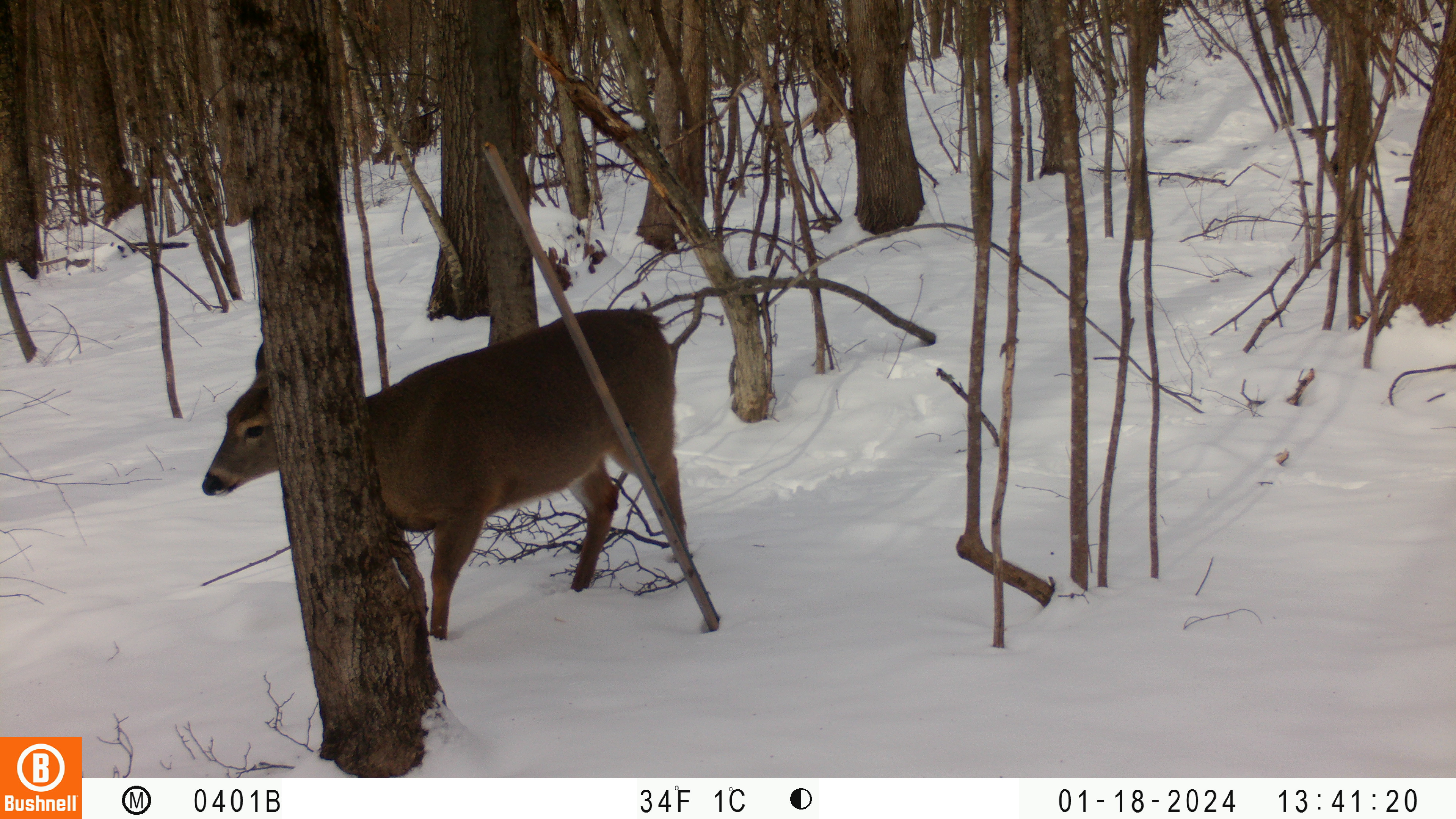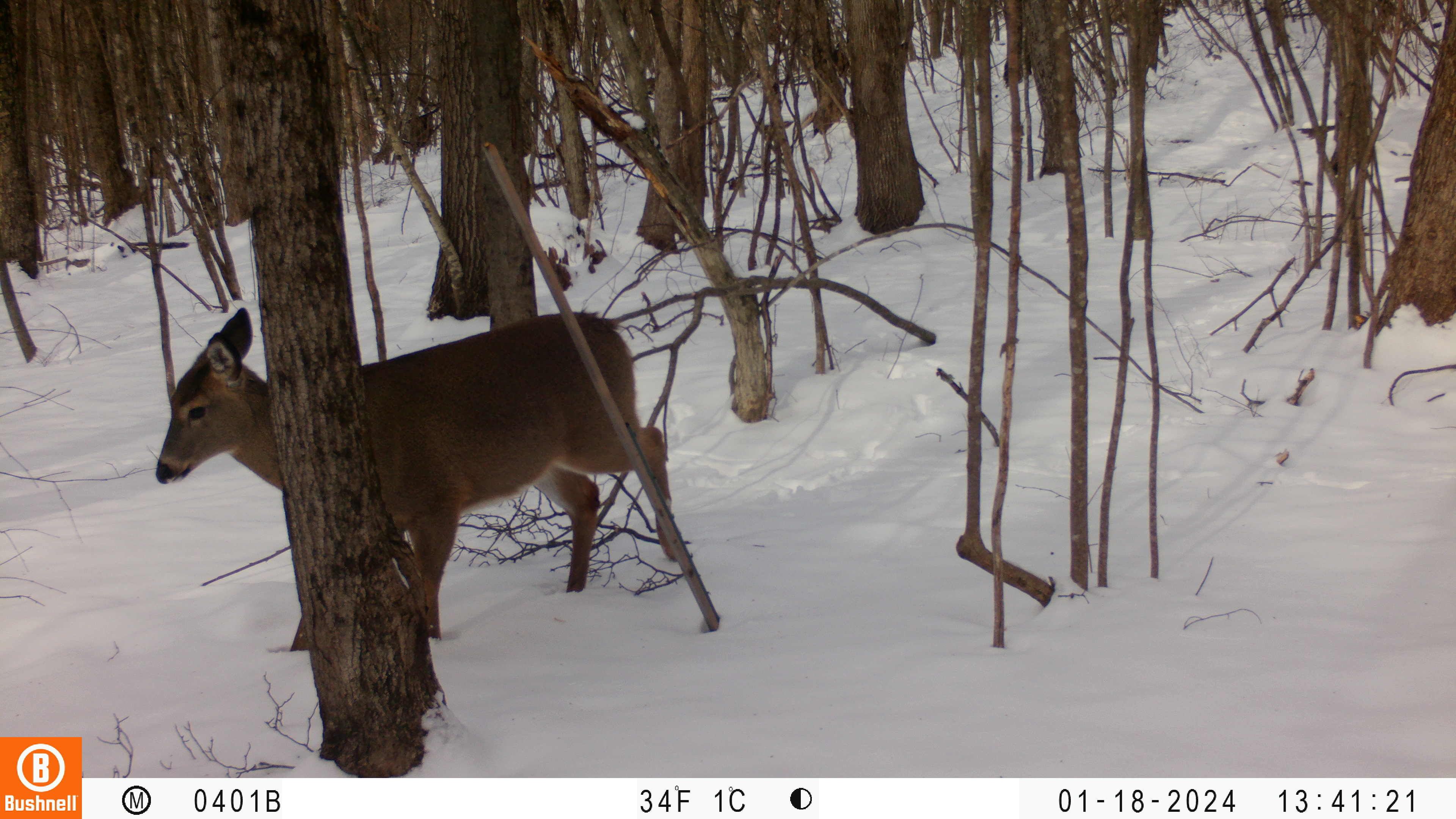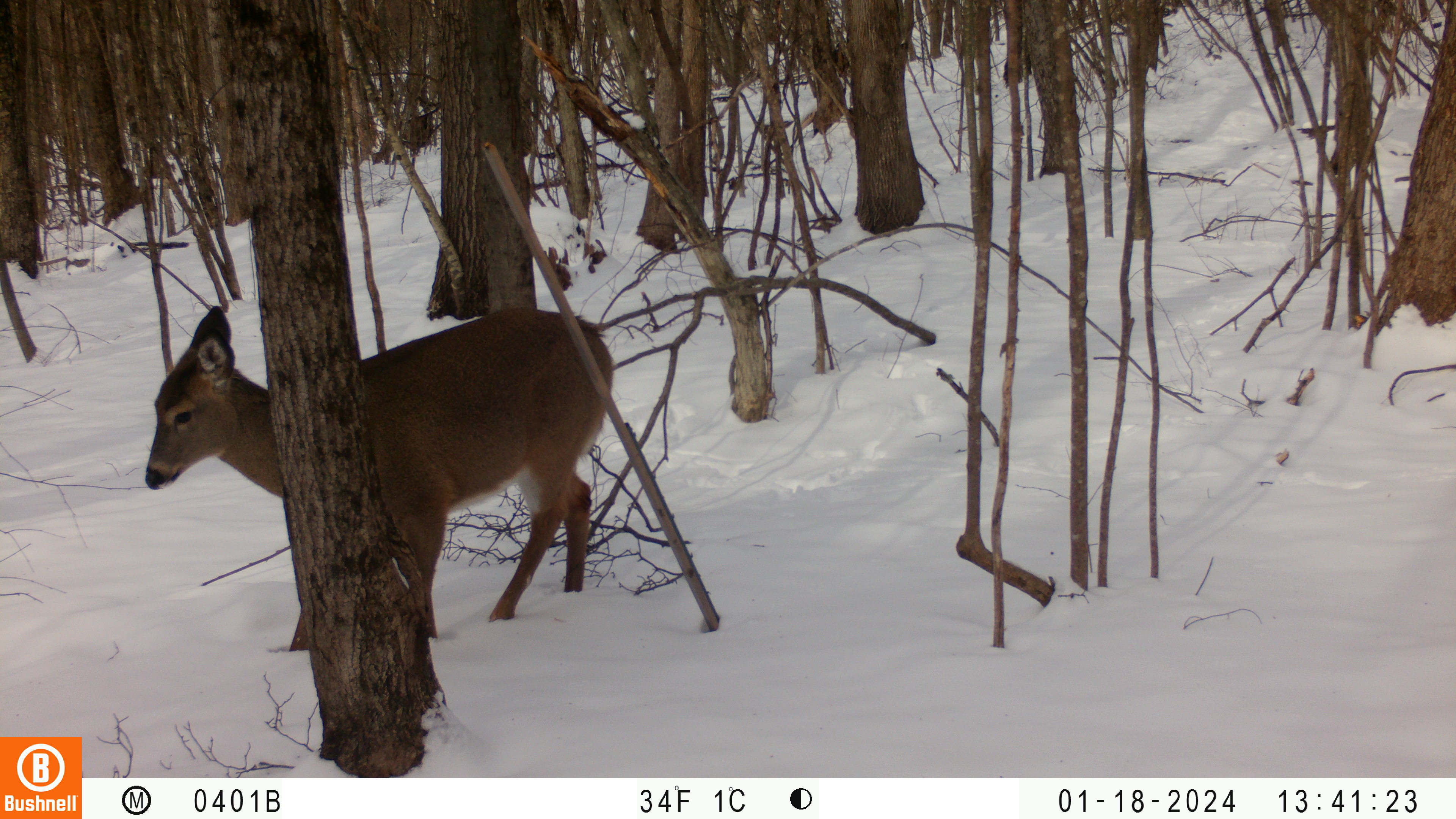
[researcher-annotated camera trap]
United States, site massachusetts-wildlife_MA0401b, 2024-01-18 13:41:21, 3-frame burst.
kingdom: Animalia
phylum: Chordata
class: Mammalia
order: Artiodactyla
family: Cervidae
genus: Odocoileus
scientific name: Odocoileus virginianus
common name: white-tailed deer